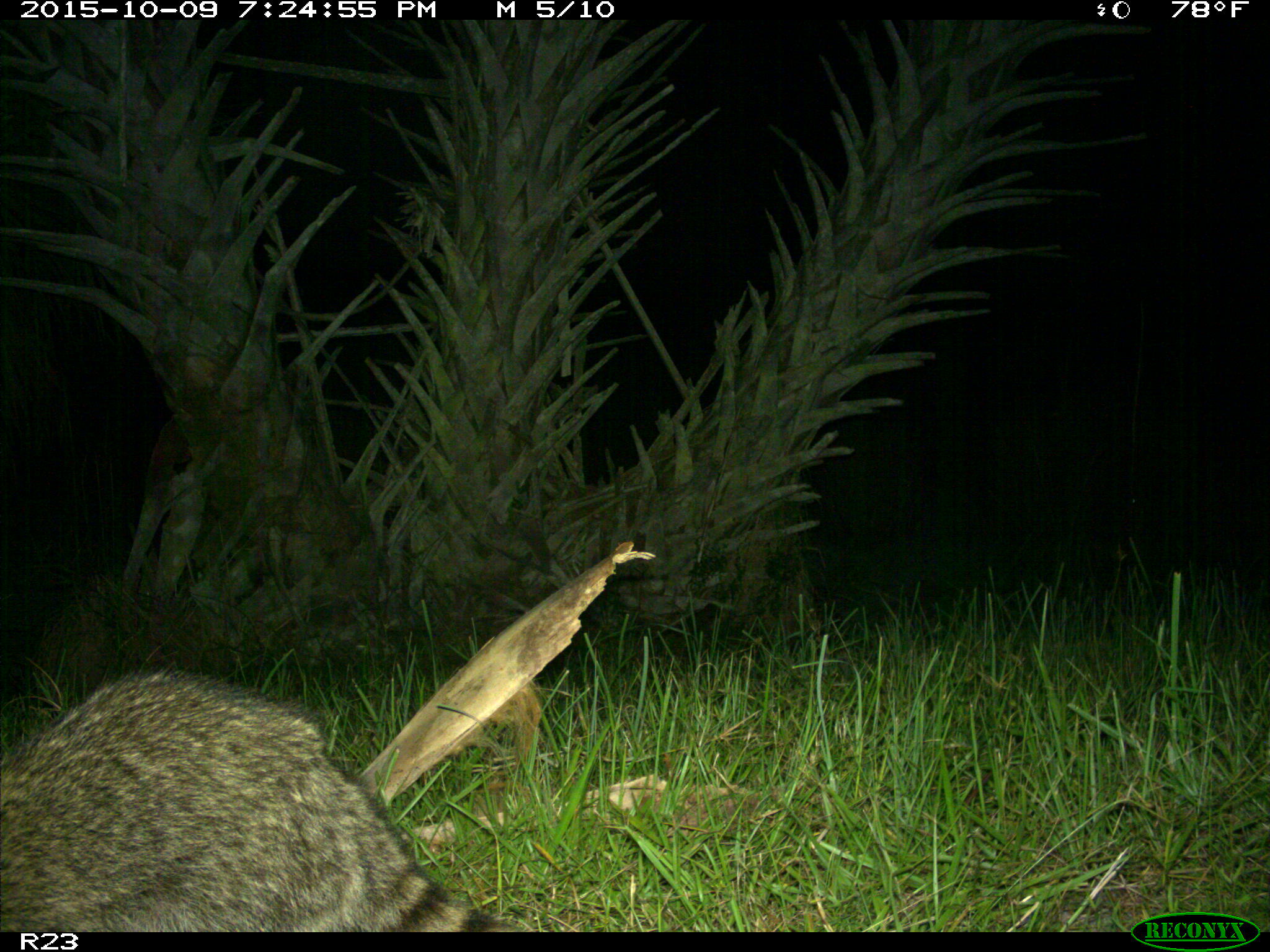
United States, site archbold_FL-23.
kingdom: Animalia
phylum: Chordata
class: Mammalia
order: Carnivora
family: Procyonidae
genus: Procyon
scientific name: Procyon lotor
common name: common raccoon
Procyon lotor (common raccoon).